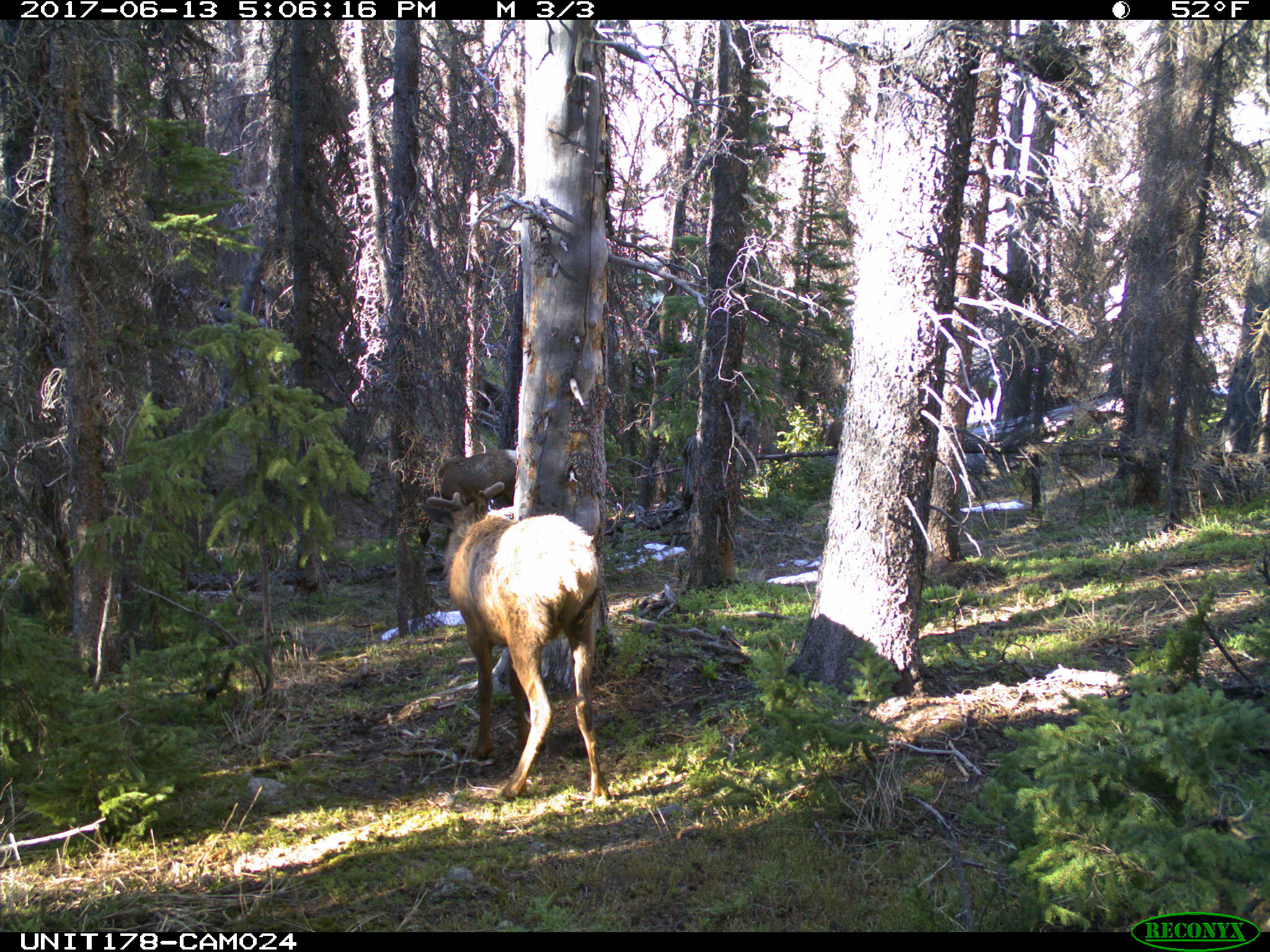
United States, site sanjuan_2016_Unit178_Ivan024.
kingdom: Animalia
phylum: Chordata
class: Mammalia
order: Artiodactyla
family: Cervidae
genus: Cervus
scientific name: Cervus elaphus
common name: red deer